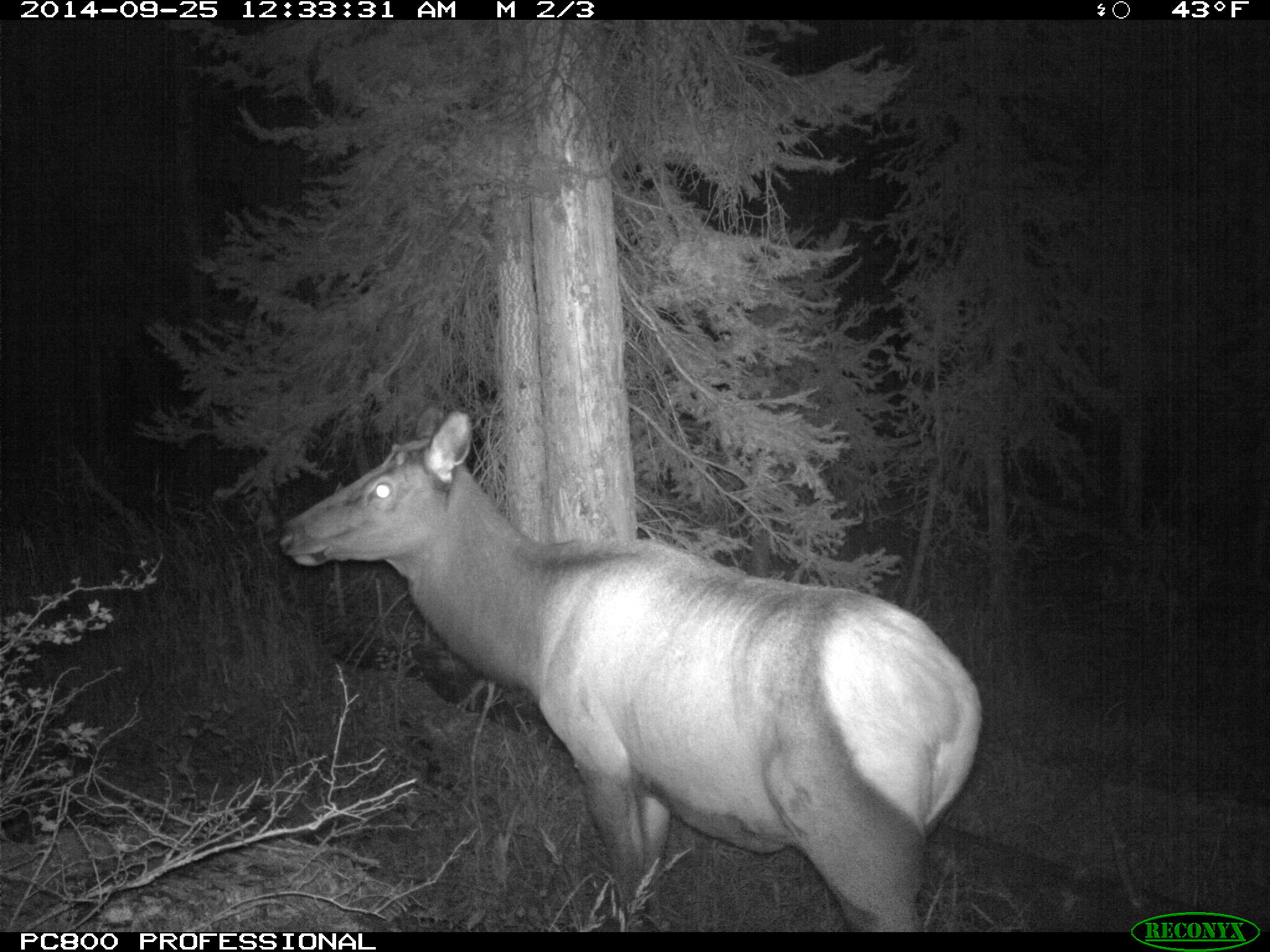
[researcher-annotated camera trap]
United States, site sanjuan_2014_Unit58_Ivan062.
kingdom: Animalia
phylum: Chordata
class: Mammalia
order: Artiodactyla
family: Cervidae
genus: Cervus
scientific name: Cervus elaphus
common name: red deer